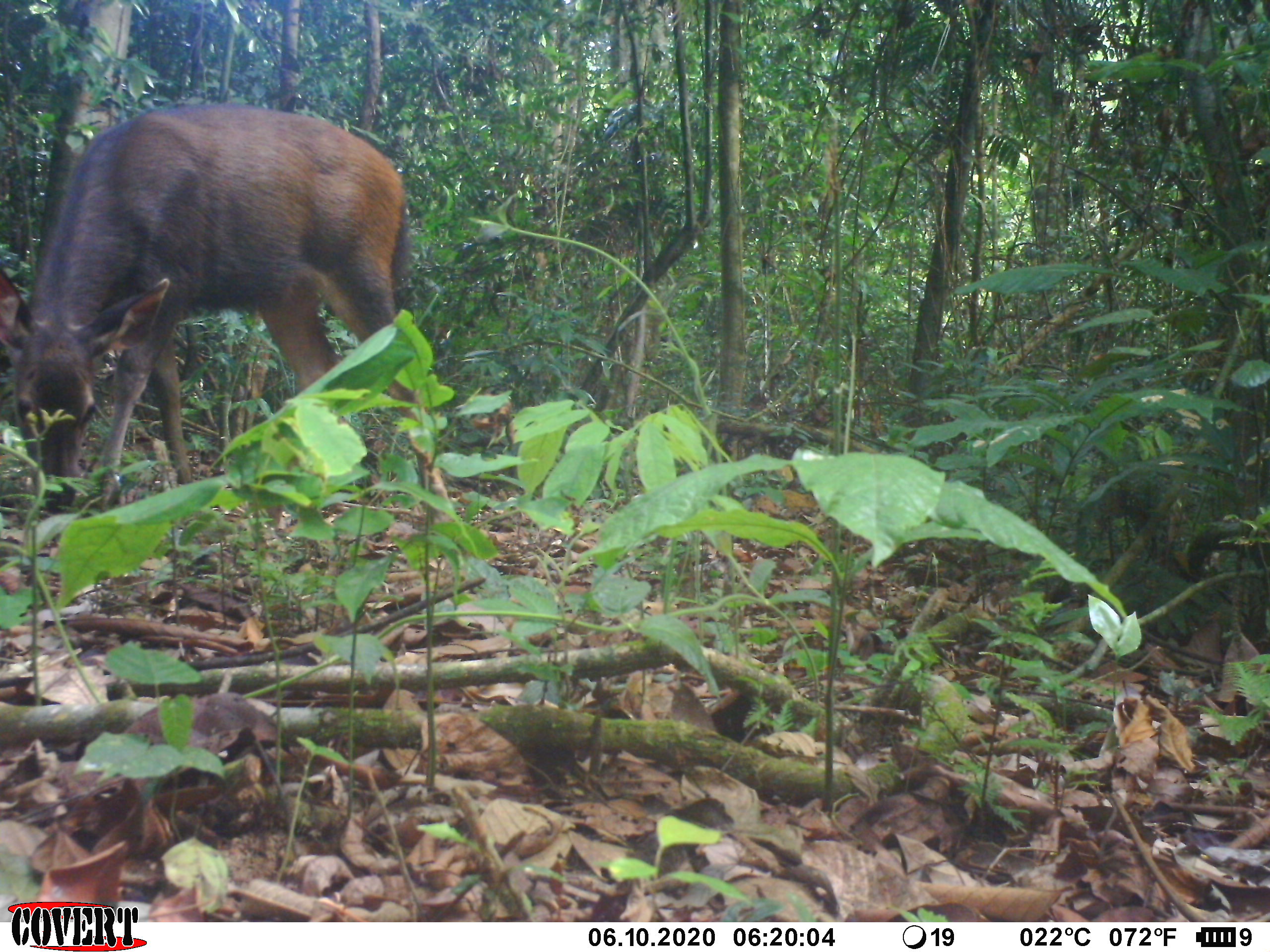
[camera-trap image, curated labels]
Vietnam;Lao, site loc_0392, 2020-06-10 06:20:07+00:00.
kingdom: Animalia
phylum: Chordata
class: Mammalia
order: Artiodactyla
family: Cervidae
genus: Rusa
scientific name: Rusa unicolor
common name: sambar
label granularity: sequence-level